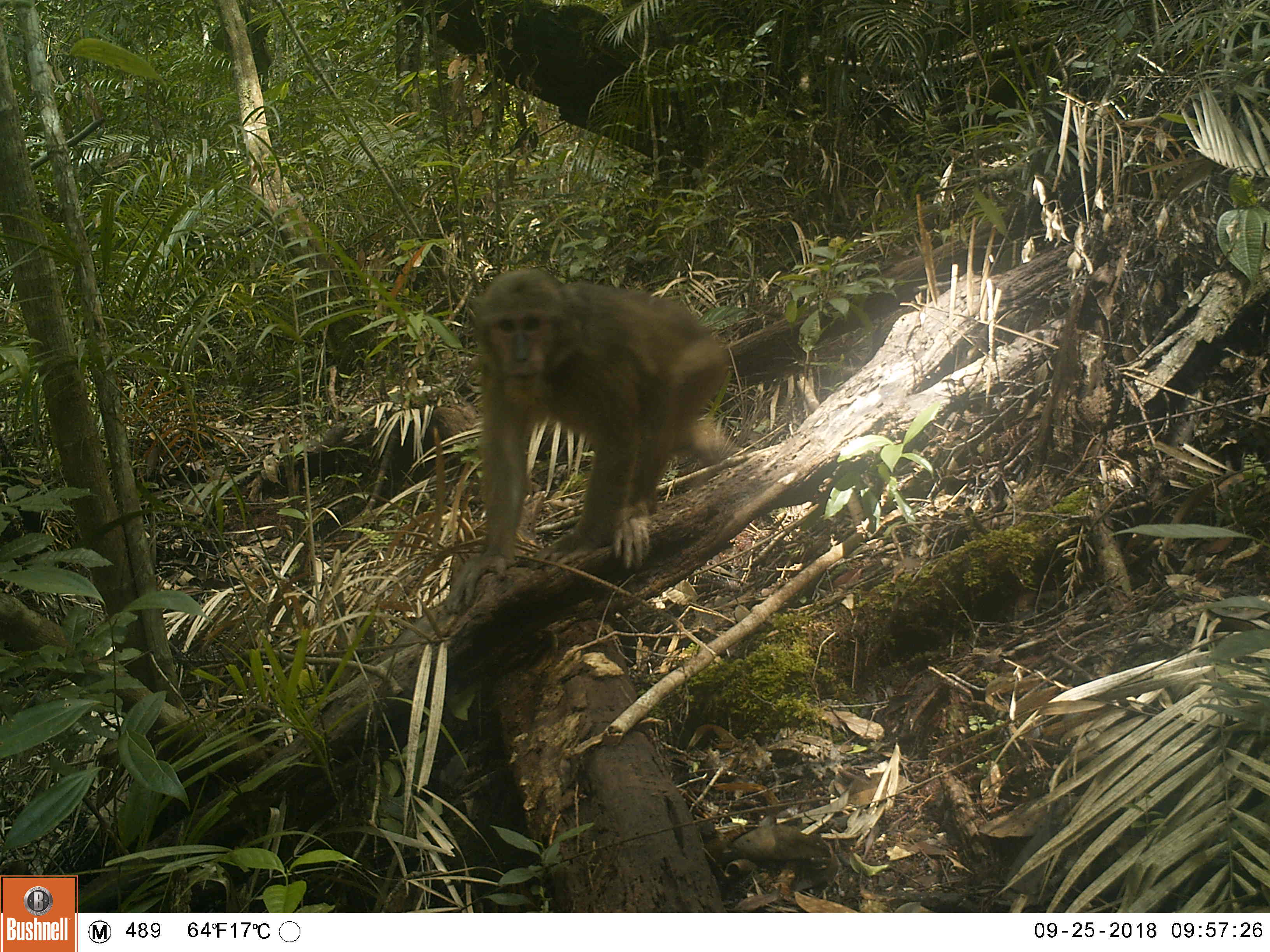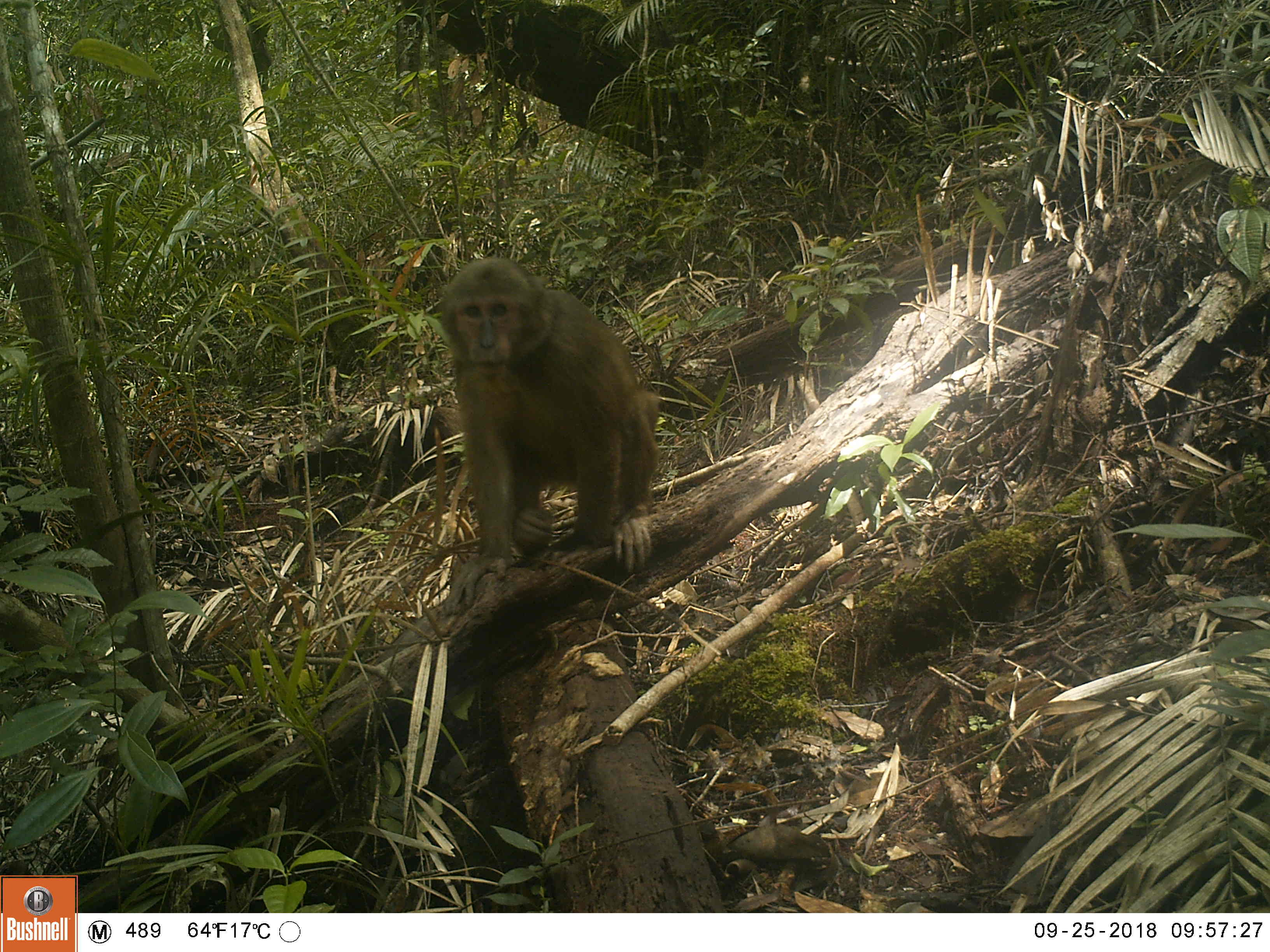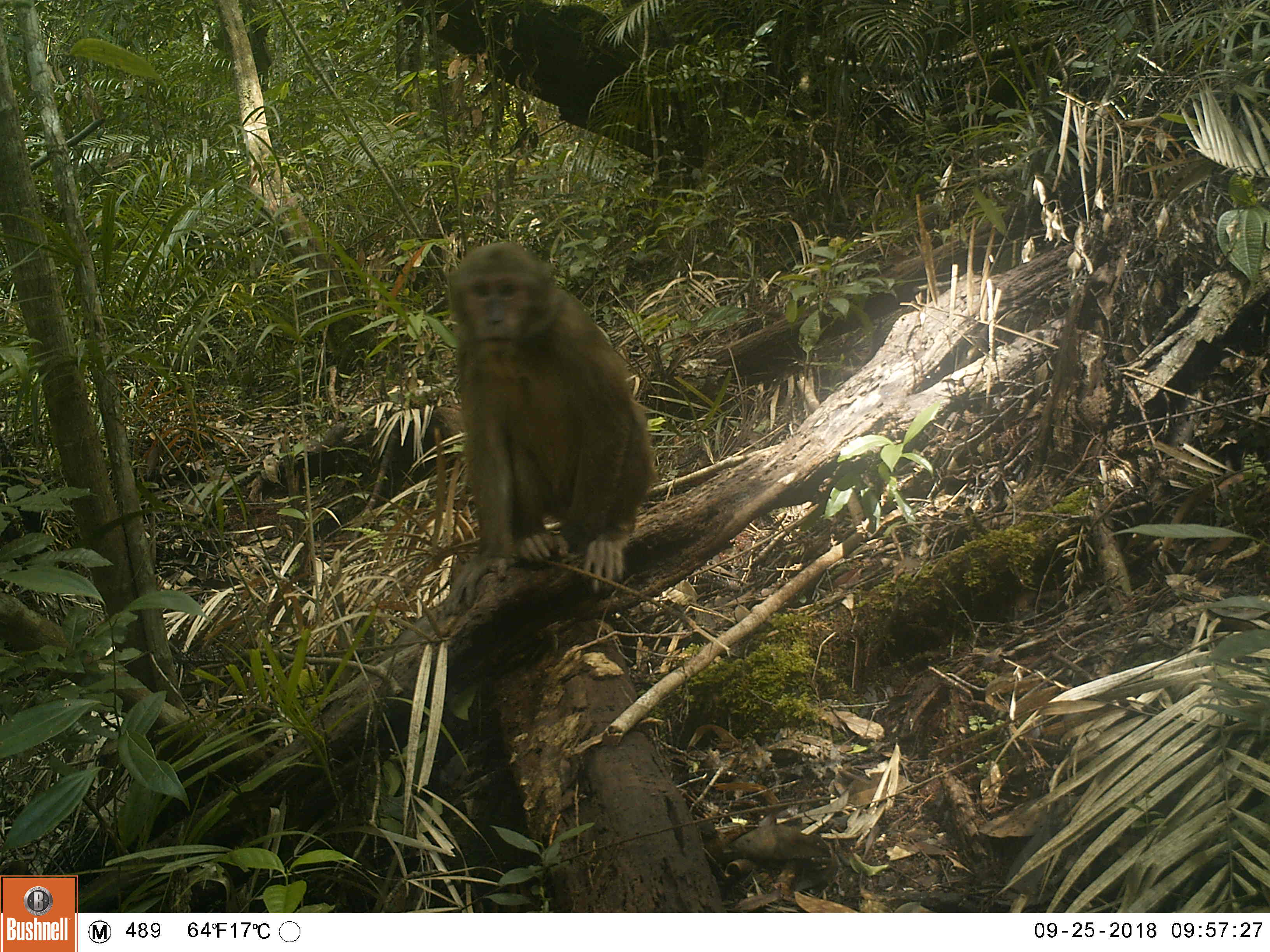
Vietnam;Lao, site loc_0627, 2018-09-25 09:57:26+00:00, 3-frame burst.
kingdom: Animalia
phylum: Chordata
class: Mammalia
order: Primates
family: Cercopithecidae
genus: Macaca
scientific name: Macaca arctoides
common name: stump-tailed macaque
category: stump tailed macaque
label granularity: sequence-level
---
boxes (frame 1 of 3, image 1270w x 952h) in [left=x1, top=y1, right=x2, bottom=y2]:
stump tailed macaque: [left=441, top=265, right=745, bottom=613]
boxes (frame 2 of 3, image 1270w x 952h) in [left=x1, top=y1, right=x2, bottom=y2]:
stump tailed macaque: [left=437, top=255, right=661, bottom=618]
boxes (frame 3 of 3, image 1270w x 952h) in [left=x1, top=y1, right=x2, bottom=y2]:
stump tailed macaque: [left=441, top=240, right=654, bottom=616]